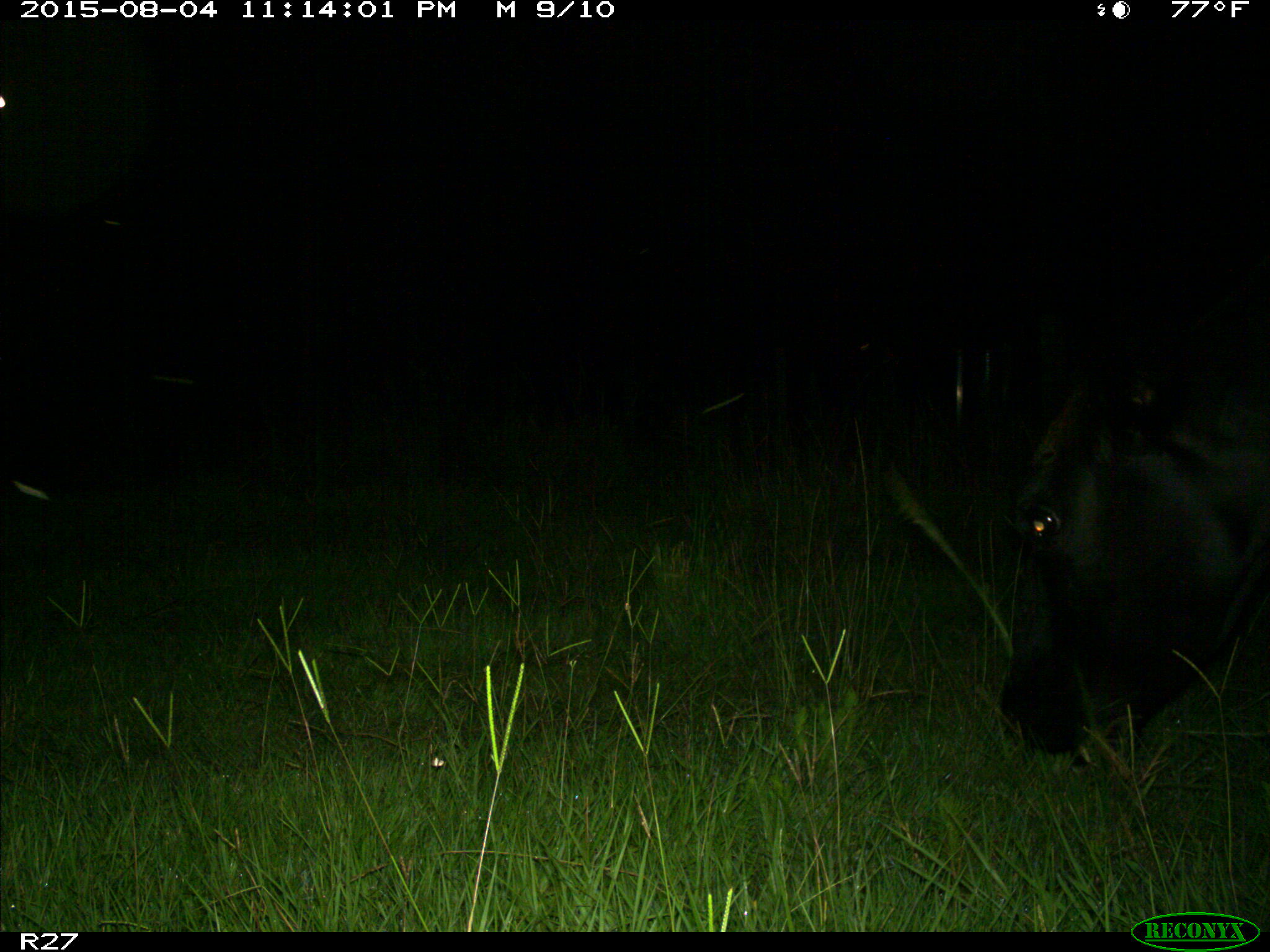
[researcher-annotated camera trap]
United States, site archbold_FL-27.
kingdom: Animalia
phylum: Chordata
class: Mammalia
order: Artiodactyla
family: Bovidae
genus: Bos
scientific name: Bos taurus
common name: domestic cow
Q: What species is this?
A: Bos taurus (domestic cow).